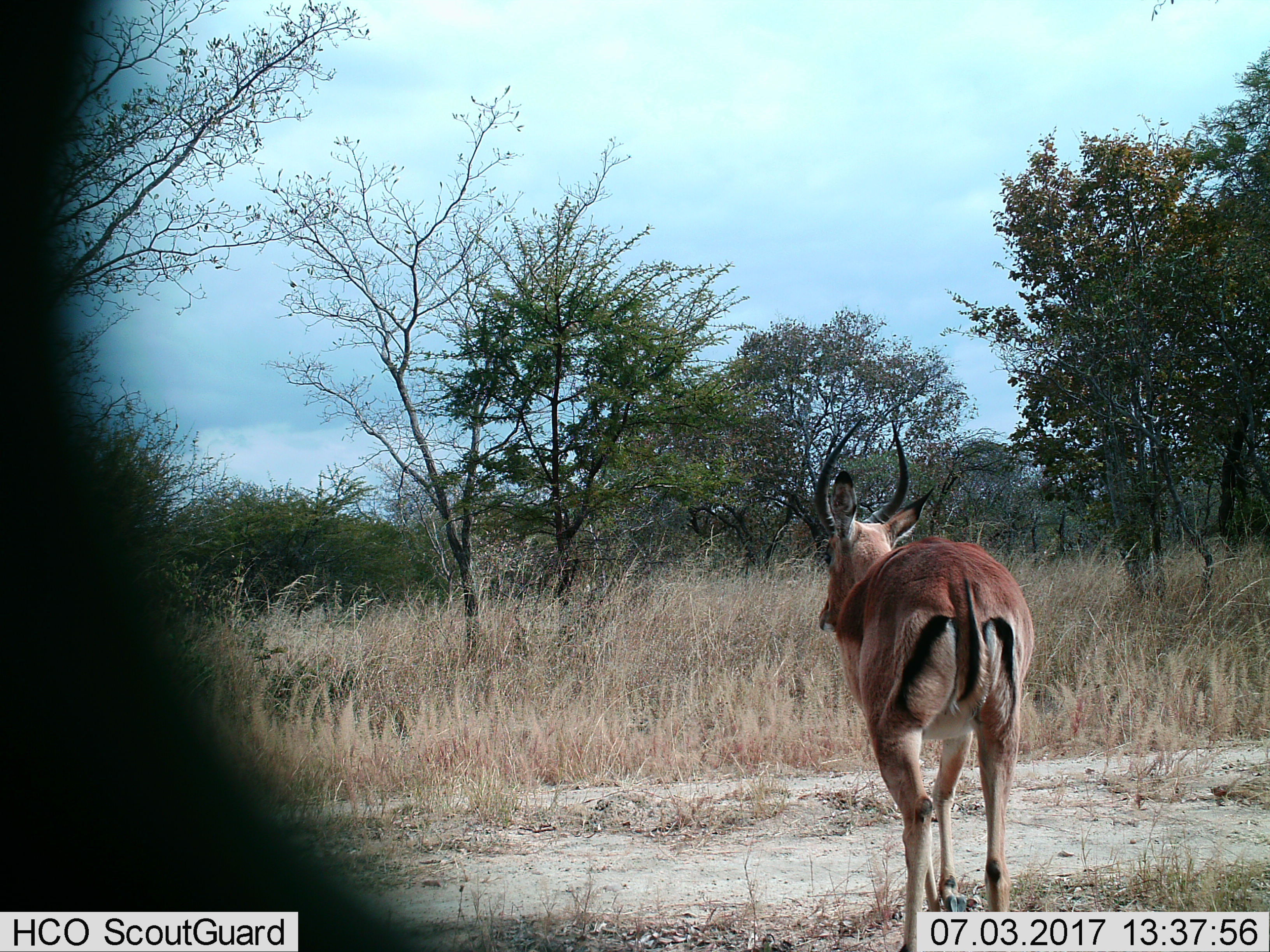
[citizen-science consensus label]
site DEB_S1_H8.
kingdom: Animalia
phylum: Chordata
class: Mammalia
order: Artiodactyla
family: Bovidae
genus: Aepyceros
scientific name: Aepyceros melampus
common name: impala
Impala (Aepyceros melampus), count 1. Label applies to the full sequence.